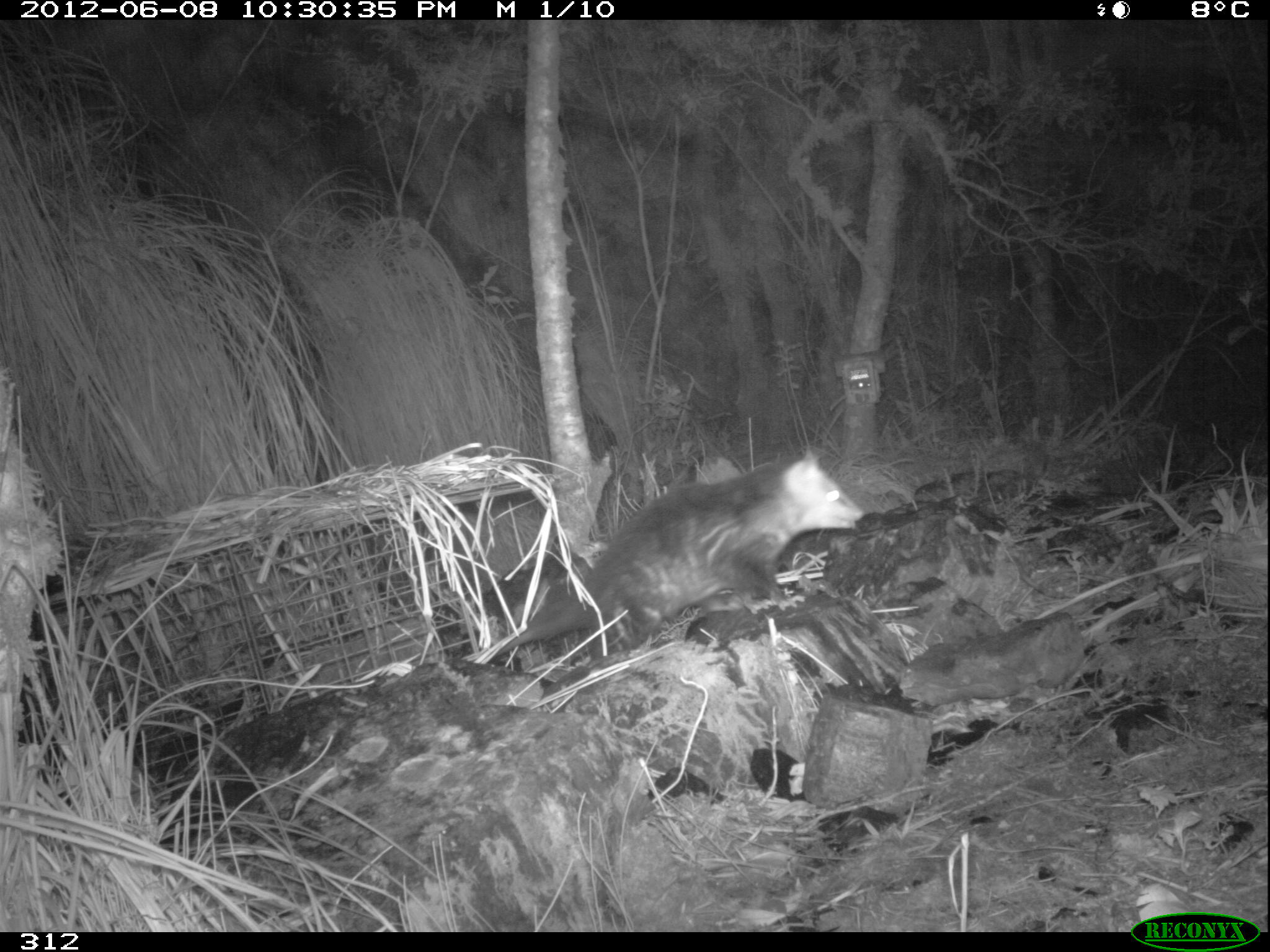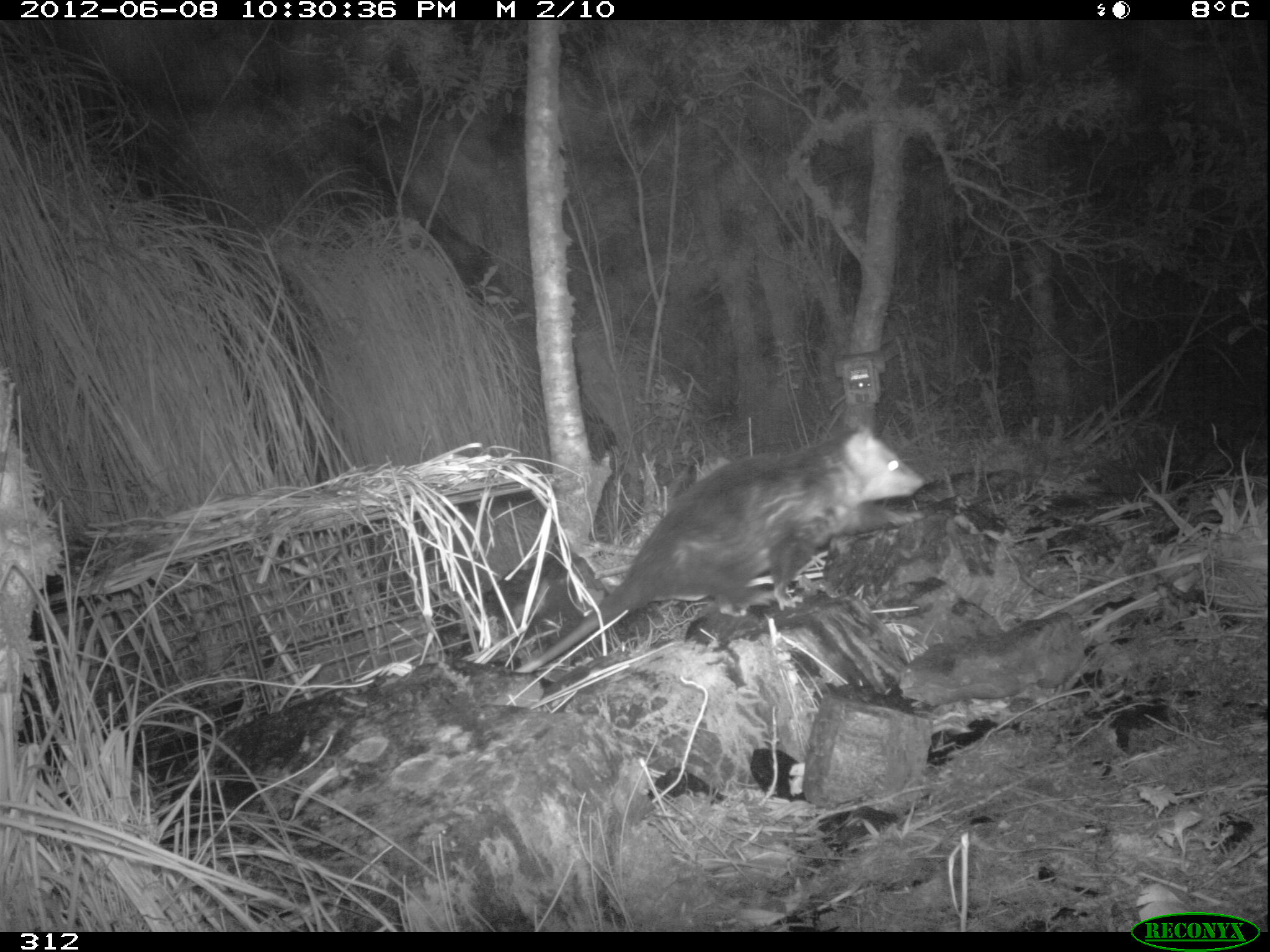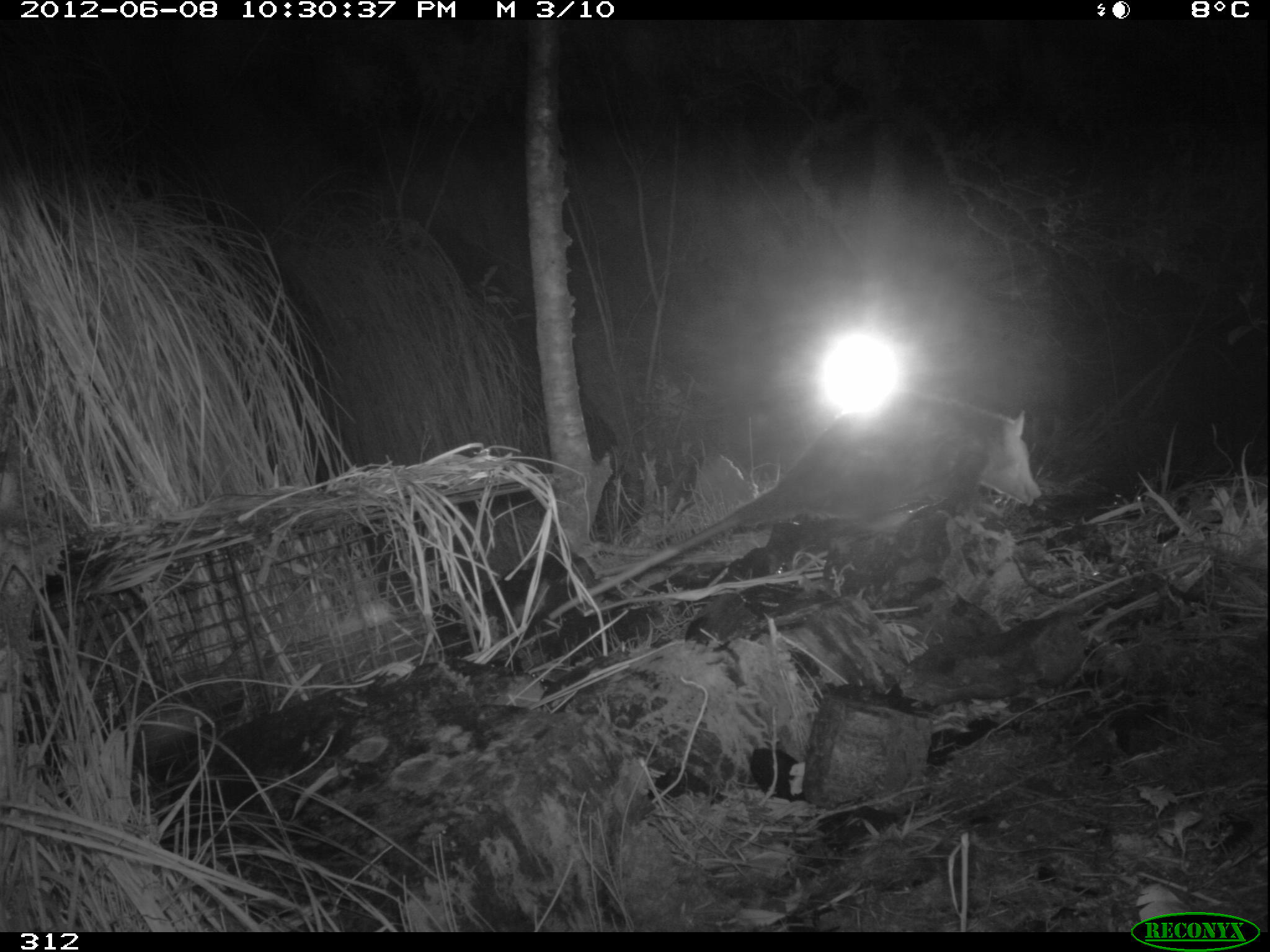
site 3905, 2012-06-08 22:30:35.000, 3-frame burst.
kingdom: Animalia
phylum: Chordata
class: Mammalia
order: Didelphimorphia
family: Didelphidae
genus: Didelphis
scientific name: Didelphis pernigra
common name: andean white-eared opossum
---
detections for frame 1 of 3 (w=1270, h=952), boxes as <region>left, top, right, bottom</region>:
didelphis pernigra: <region>497, 452, 865, 650</region>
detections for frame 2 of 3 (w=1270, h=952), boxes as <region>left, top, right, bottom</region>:
didelphis pernigra: <region>517, 426, 926, 677</region>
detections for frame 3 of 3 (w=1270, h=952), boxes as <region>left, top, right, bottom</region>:
didelphis pernigra: <region>550, 393, 1043, 616</region>